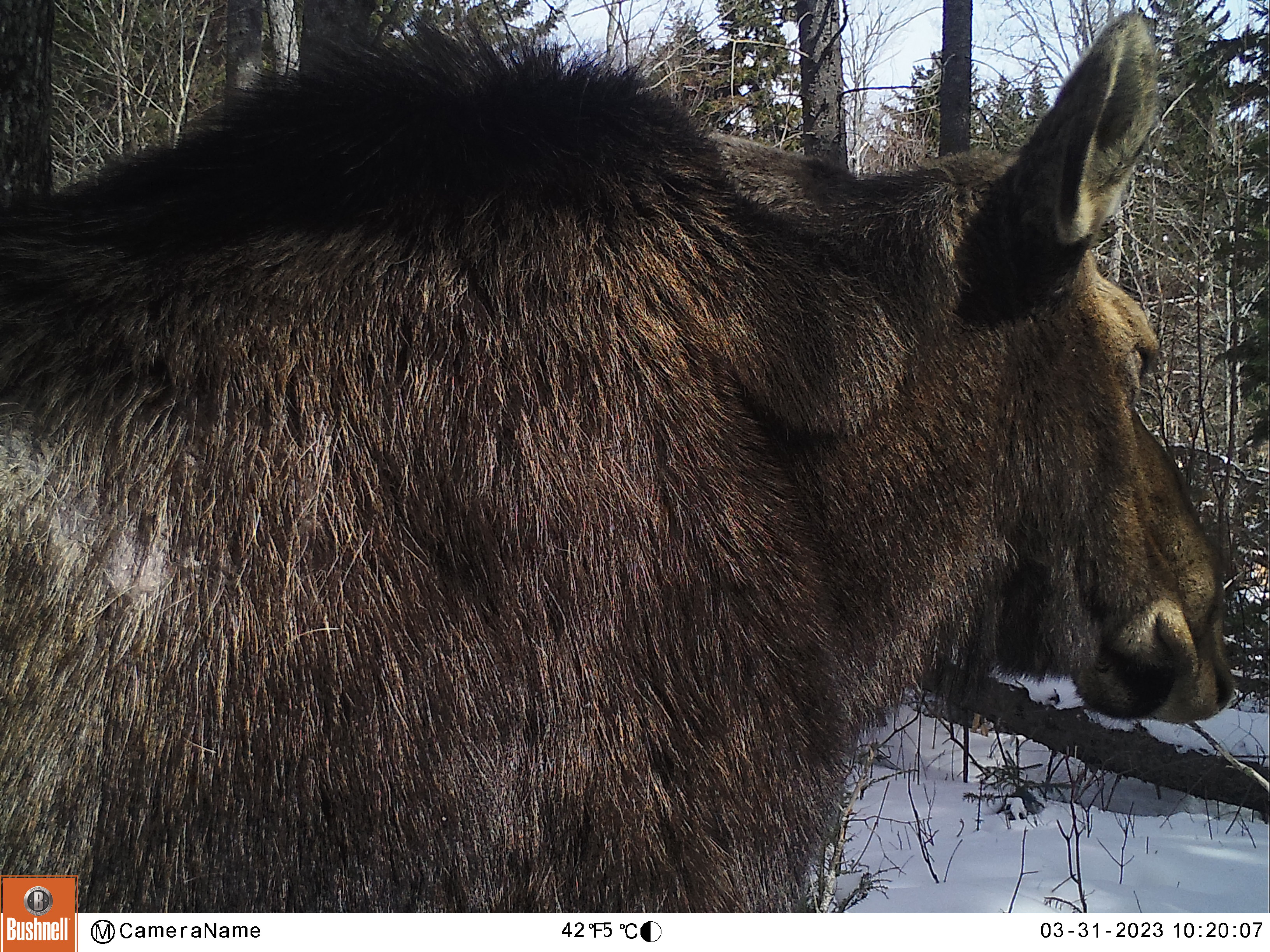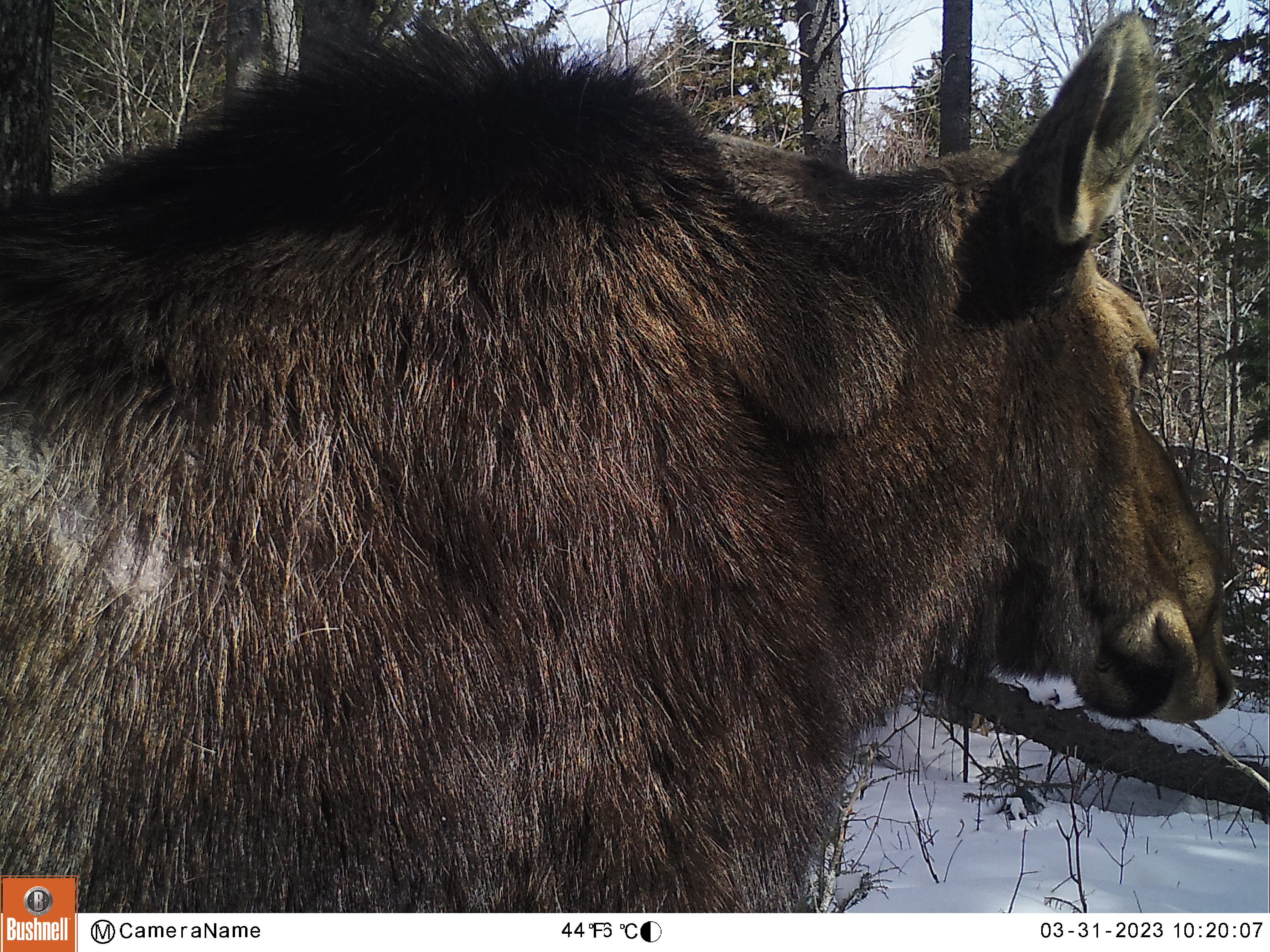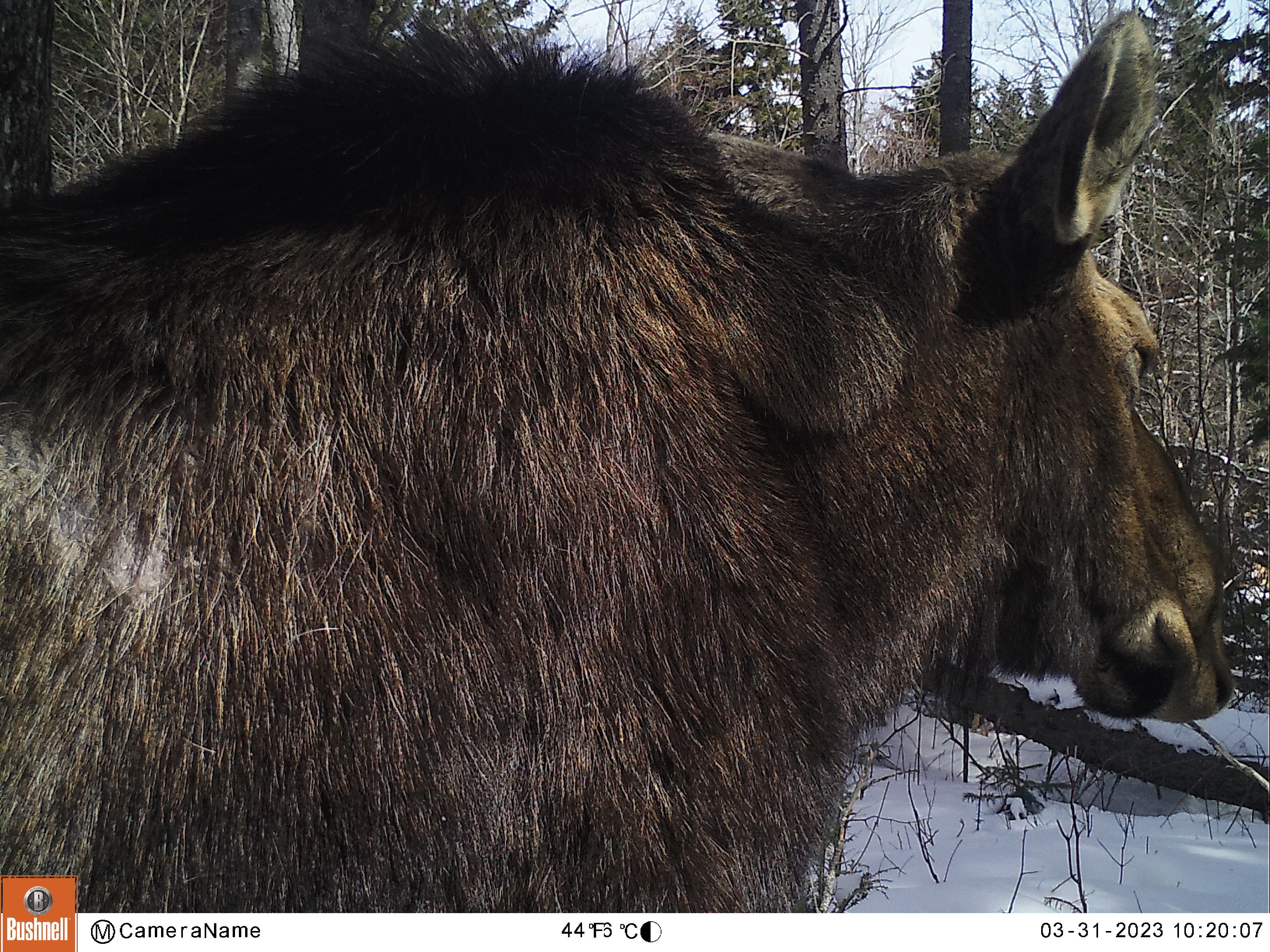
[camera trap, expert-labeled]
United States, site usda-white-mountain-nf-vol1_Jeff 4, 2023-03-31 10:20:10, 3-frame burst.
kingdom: Animalia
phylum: Chordata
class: Mammalia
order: Artiodactyla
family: Cervidae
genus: Alces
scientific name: Alces alces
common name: moose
Moose (Alces alces).